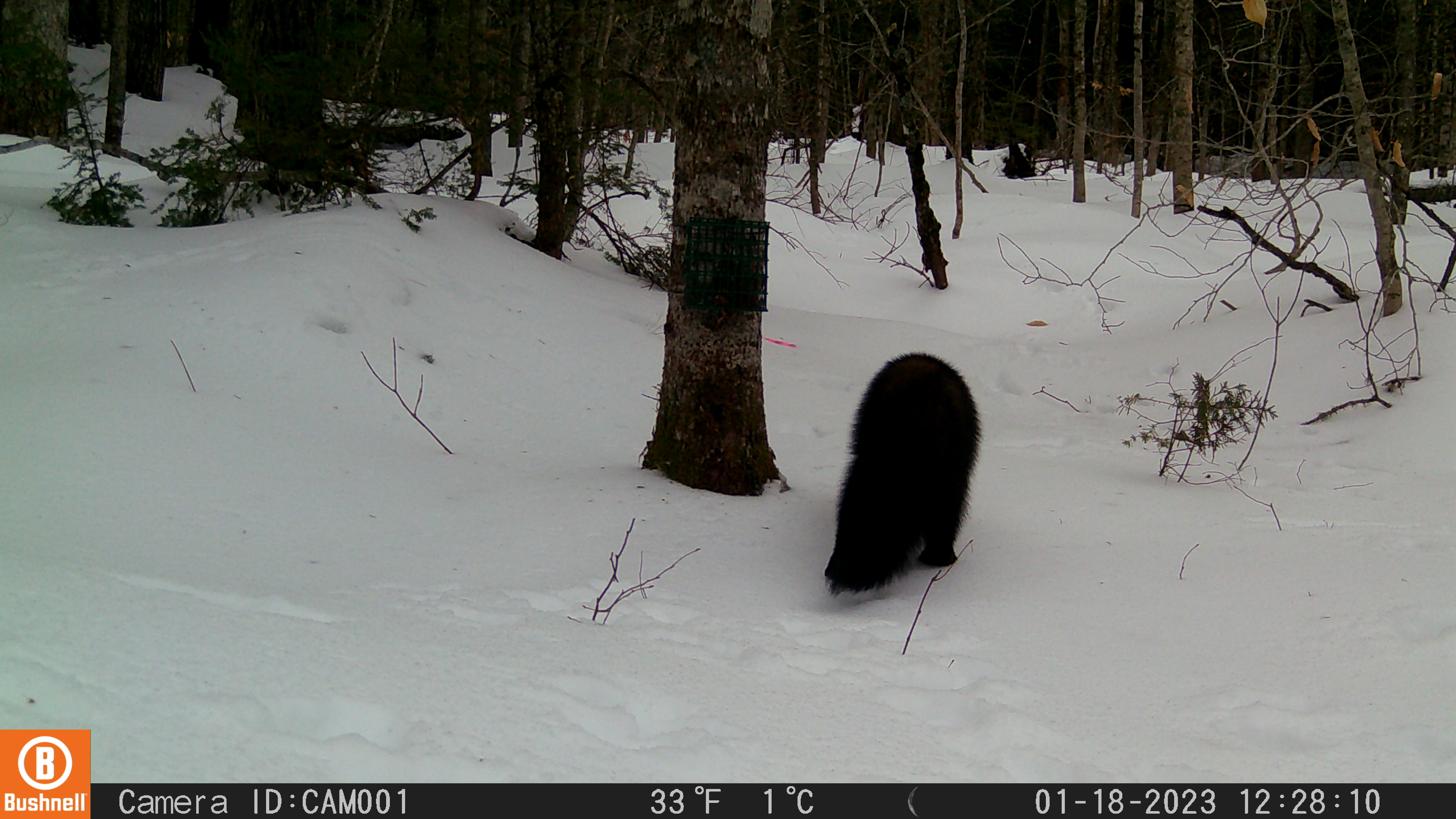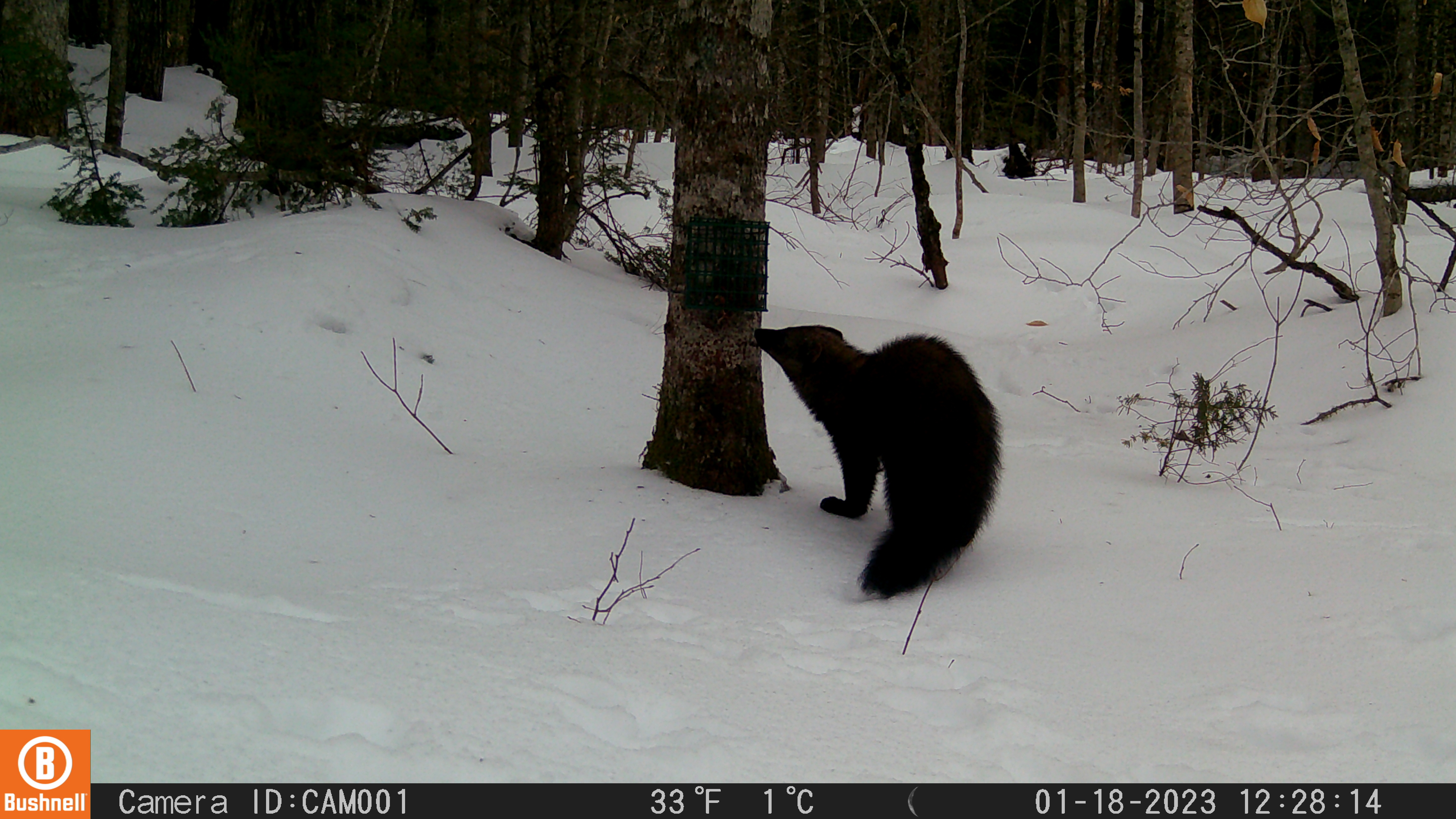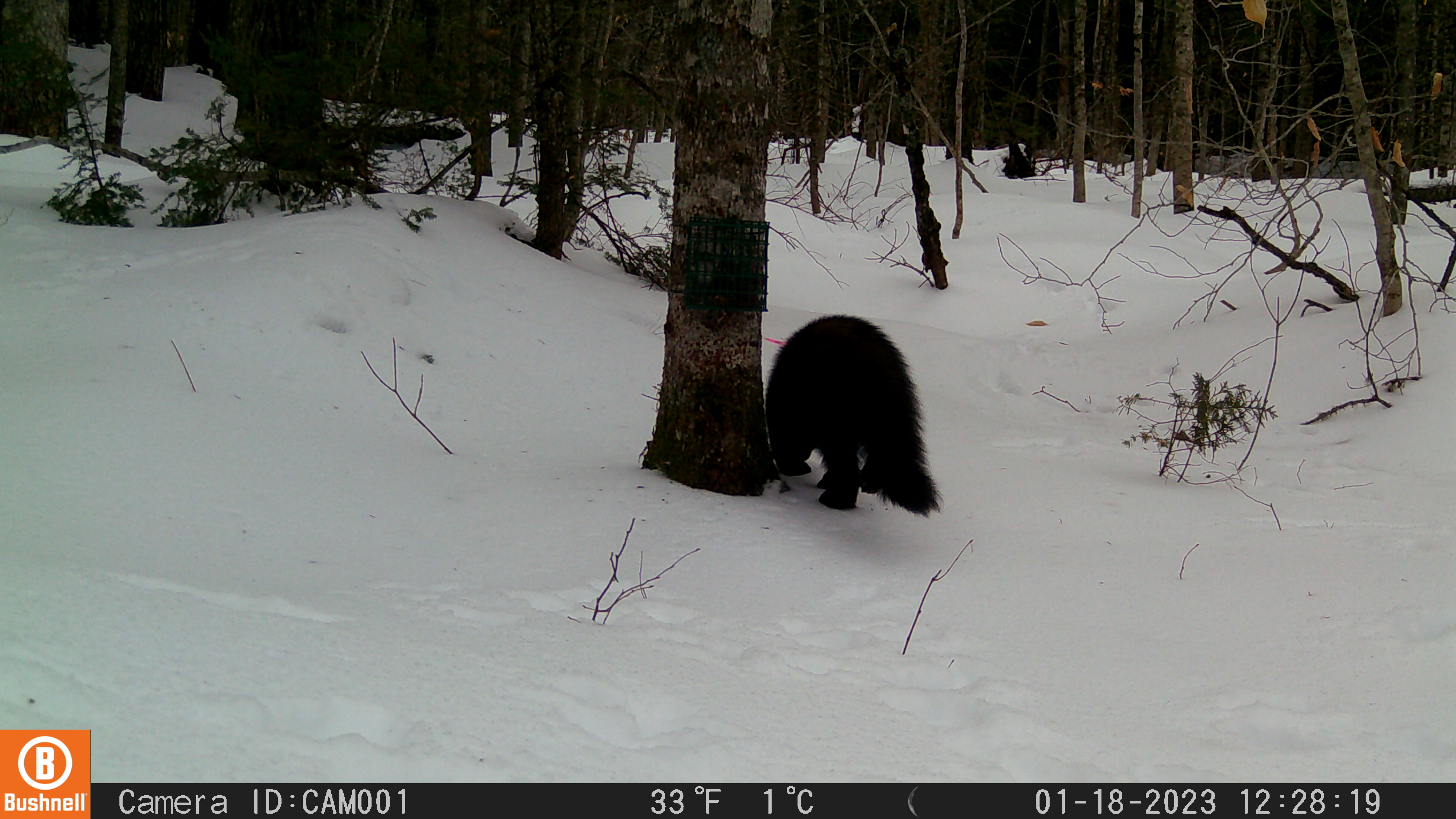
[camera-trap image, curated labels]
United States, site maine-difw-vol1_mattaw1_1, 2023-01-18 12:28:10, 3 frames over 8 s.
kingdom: Animalia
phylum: Chordata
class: Mammalia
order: Carnivora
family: Mustelidae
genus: Pekania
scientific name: Pekania pennanti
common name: fisher